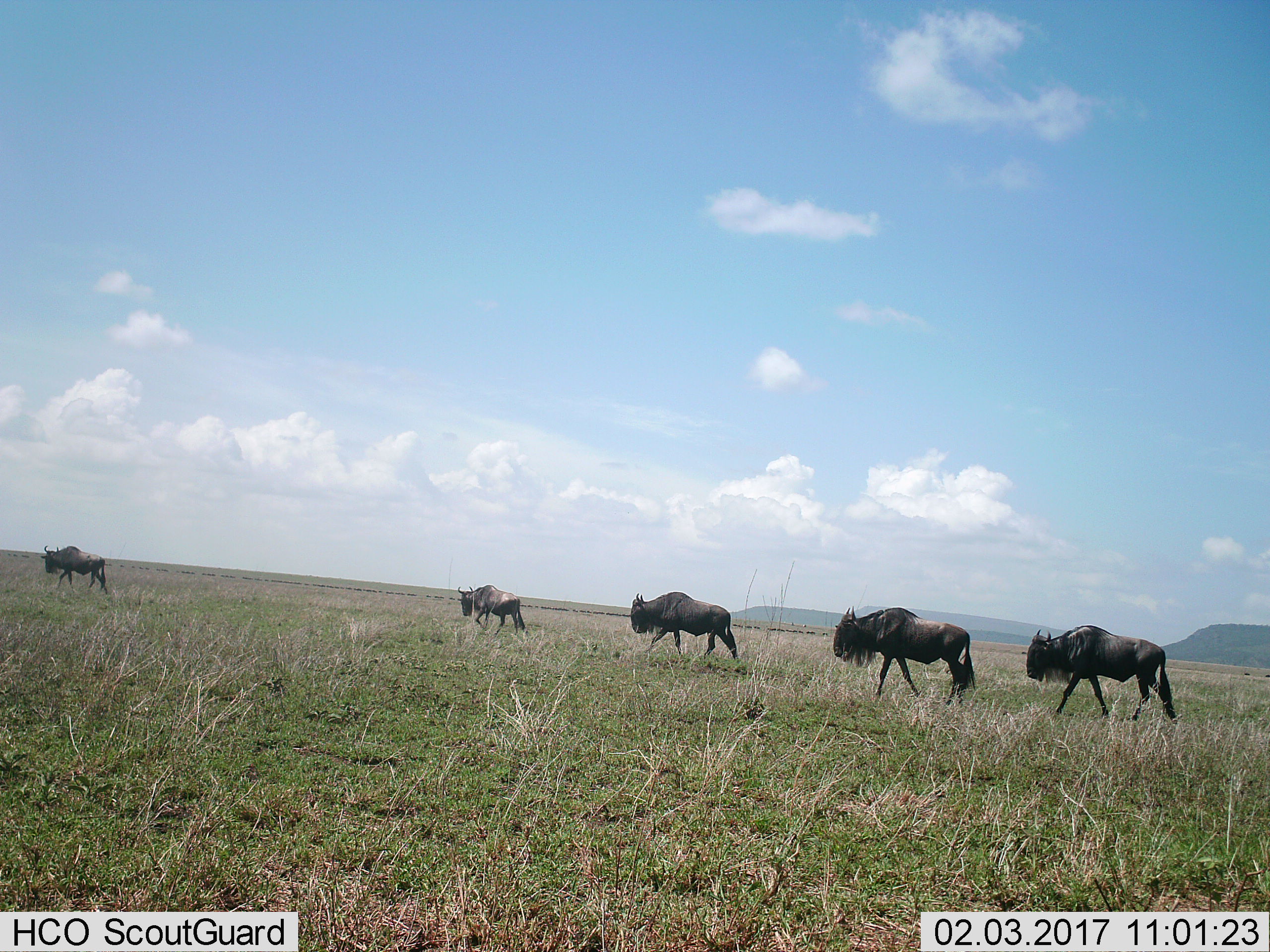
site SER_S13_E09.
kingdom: Animalia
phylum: Chordata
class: Mammalia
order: Artiodactyla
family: Bovidae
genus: Connochaetes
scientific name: Connochaetes taurinus taurinus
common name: blue wildebeest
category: wildebeestblue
Wildebeestblue (blue wildebeest) (Connochaetes taurinus taurinus), count 5. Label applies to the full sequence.